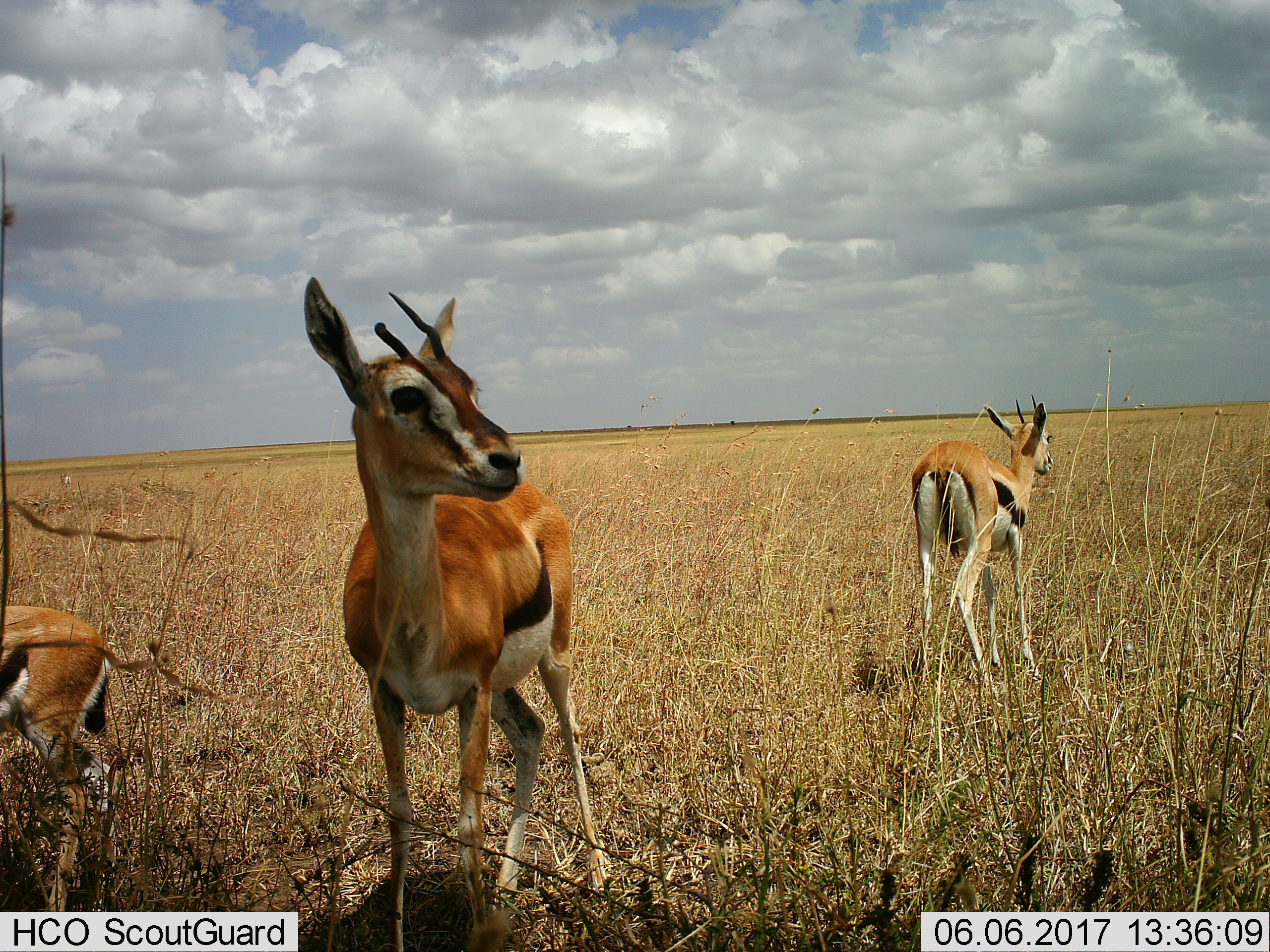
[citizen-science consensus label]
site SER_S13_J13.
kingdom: Animalia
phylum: Chordata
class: Mammalia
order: Artiodactyla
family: Bovidae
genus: Eudorcas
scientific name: Eudorcas thomsonii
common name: thomson's gazelle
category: gazellethomsons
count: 3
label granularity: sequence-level